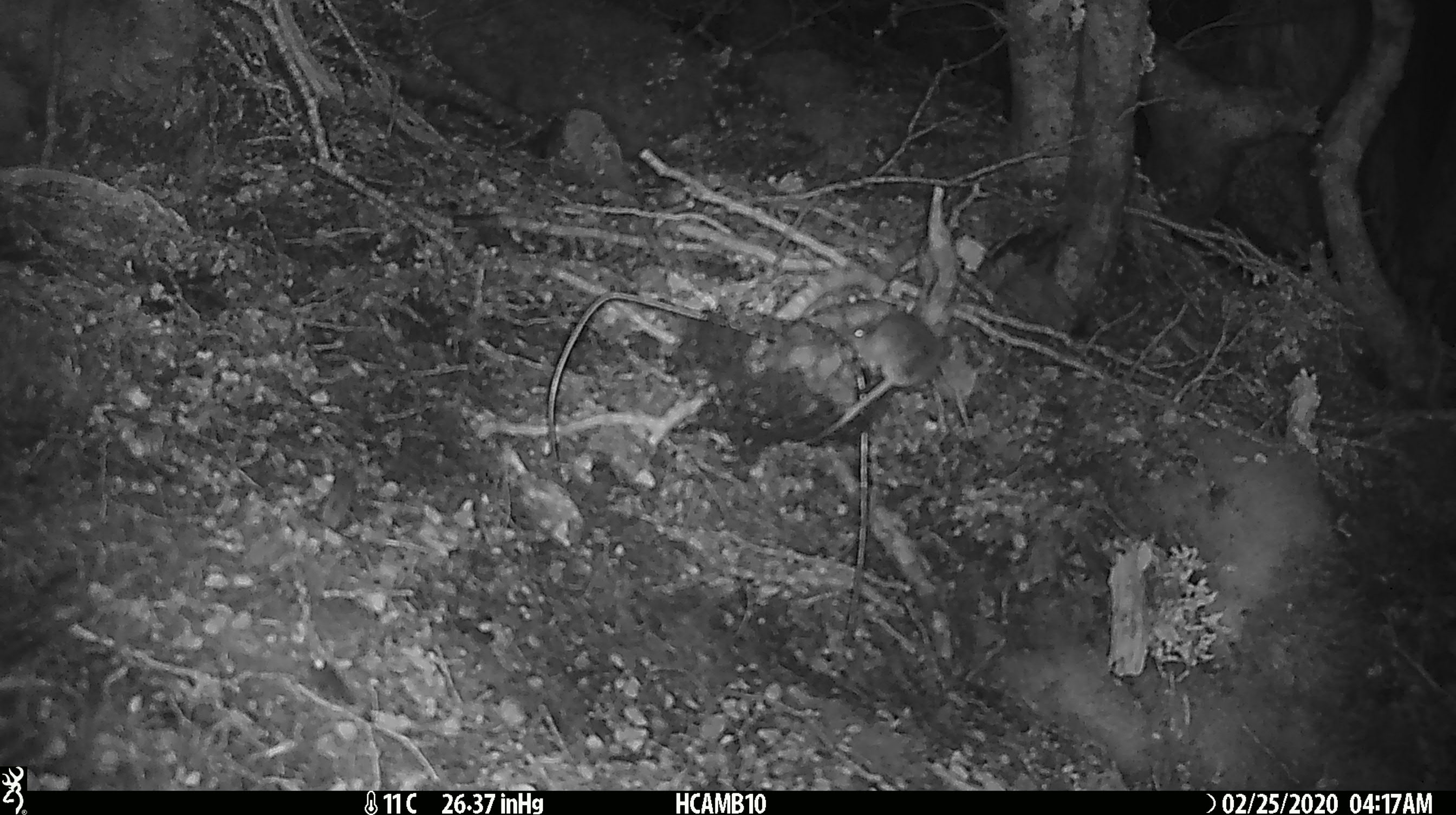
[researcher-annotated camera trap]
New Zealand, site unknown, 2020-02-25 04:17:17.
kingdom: Animalia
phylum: Chordata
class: Mammalia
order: Rodentia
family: Muridae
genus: Mus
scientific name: Mus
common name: mouse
Mouse (Mus).